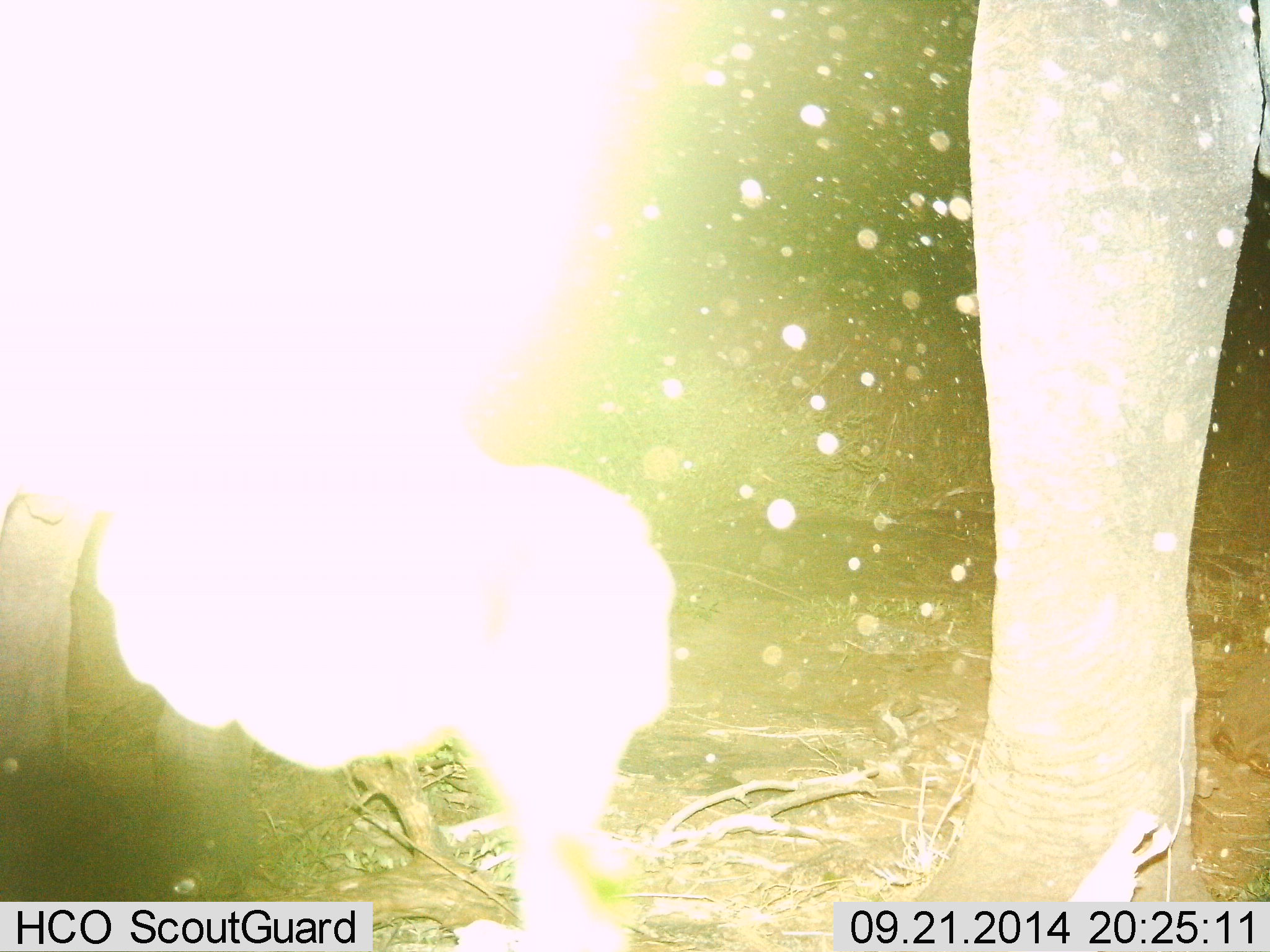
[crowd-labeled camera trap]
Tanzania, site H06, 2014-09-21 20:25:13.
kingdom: Animalia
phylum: Chordata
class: Mammalia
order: Proboscidea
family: Elephantidae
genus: Loxodonta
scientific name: Loxodonta africana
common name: african bush elephant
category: elephant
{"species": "elephant (african bush elephant) (Loxodonta africana)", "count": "1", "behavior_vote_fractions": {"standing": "78%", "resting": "0%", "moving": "22%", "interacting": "0%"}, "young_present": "0%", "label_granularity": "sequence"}